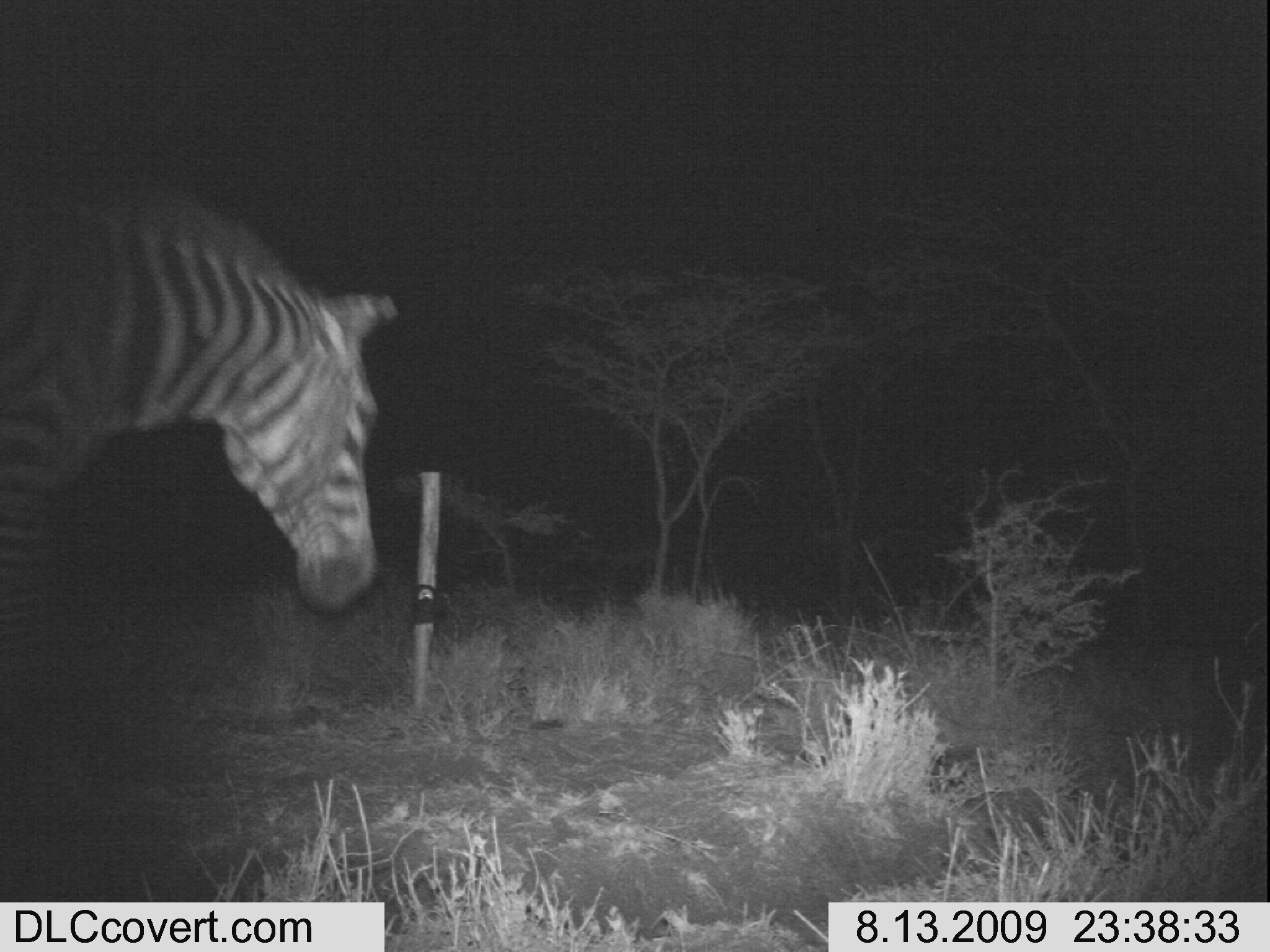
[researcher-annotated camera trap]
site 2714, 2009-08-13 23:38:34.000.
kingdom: Animalia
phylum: Chordata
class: Mammalia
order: Perissodactyla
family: Equidae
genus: Equus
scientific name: Equus quagga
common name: plains zebra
Equus quagga (plains zebra), count 1.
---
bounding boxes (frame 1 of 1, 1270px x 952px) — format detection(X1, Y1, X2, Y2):
equus quagga: detection(0, 180, 399, 740)